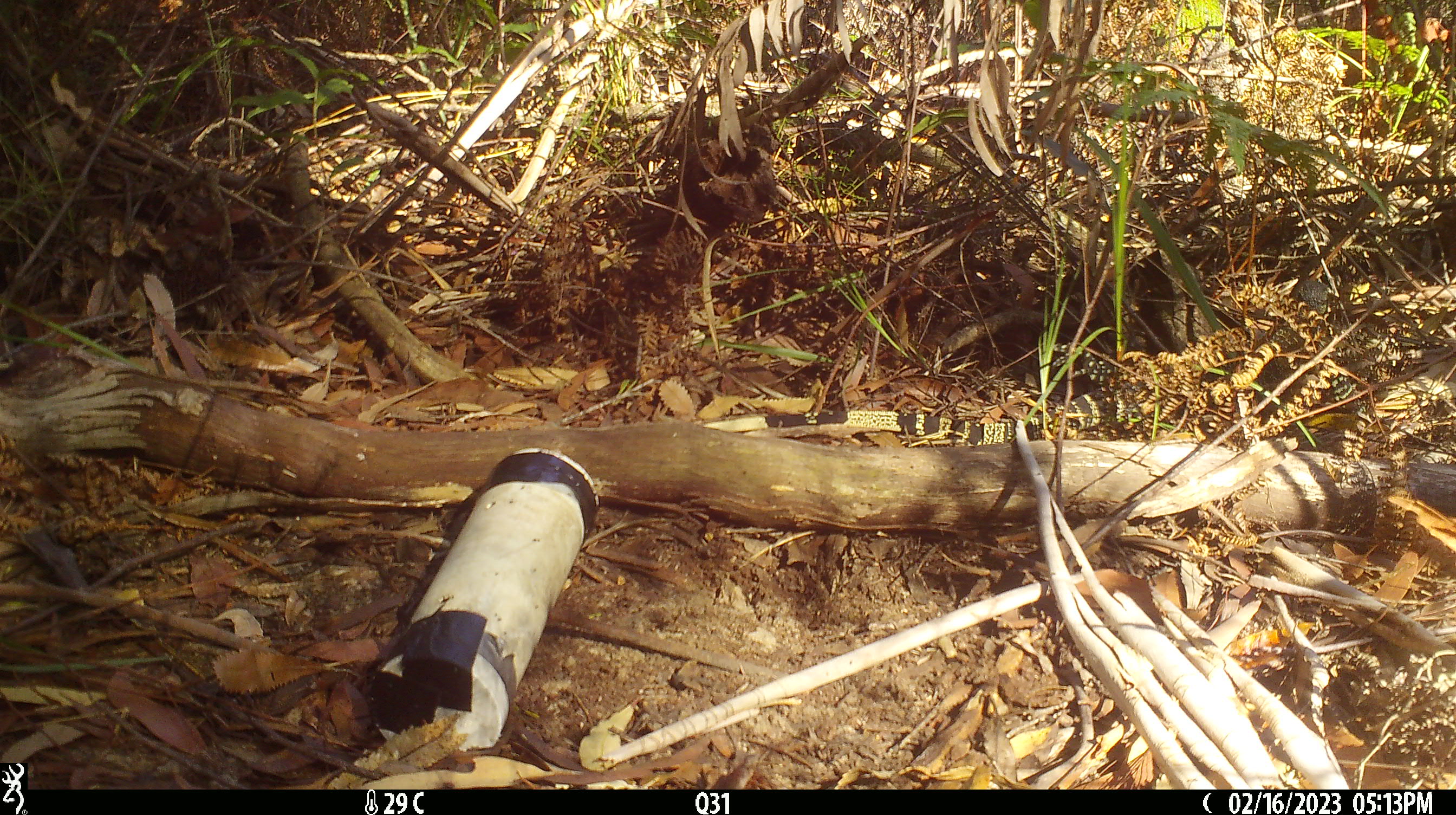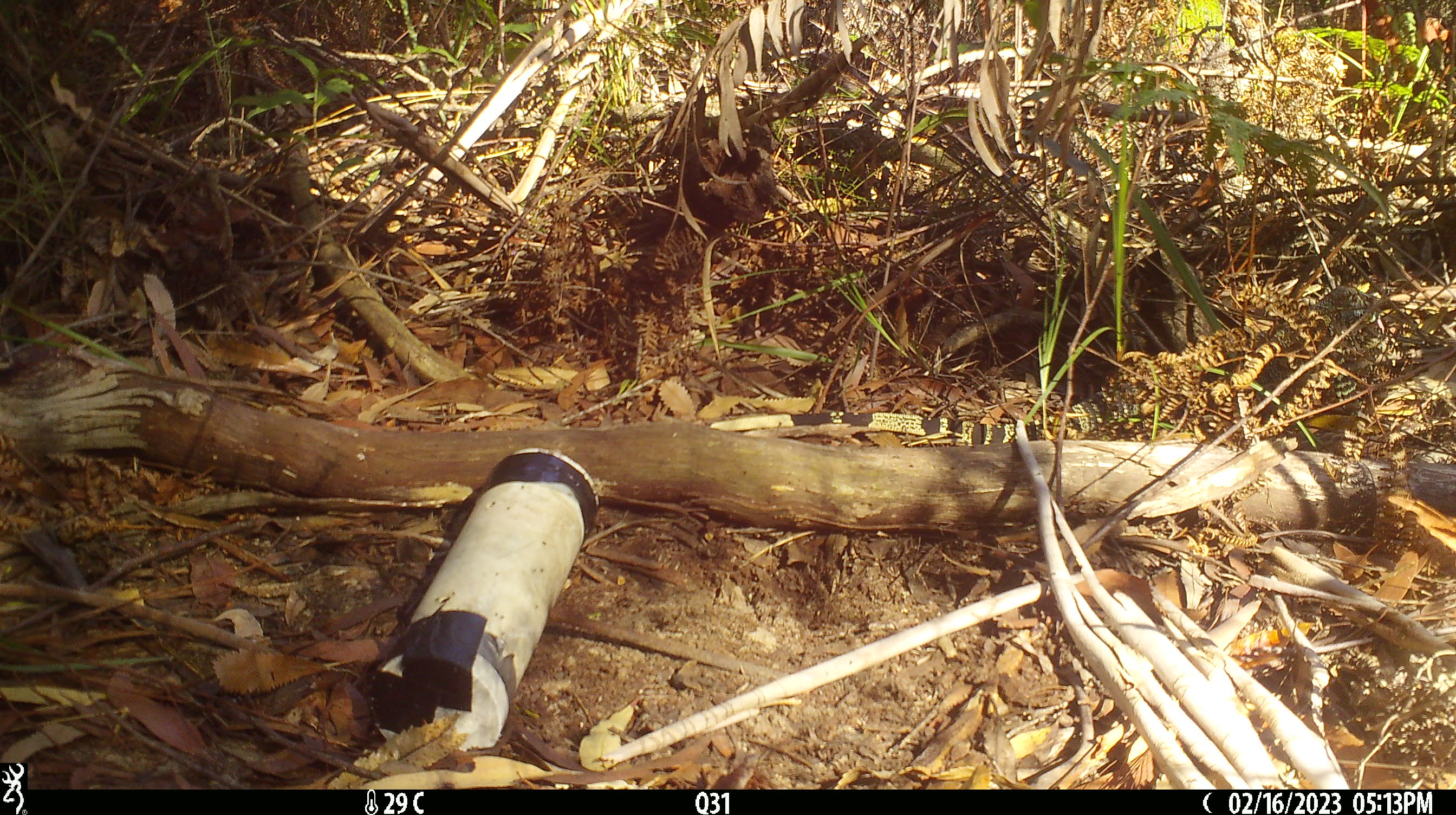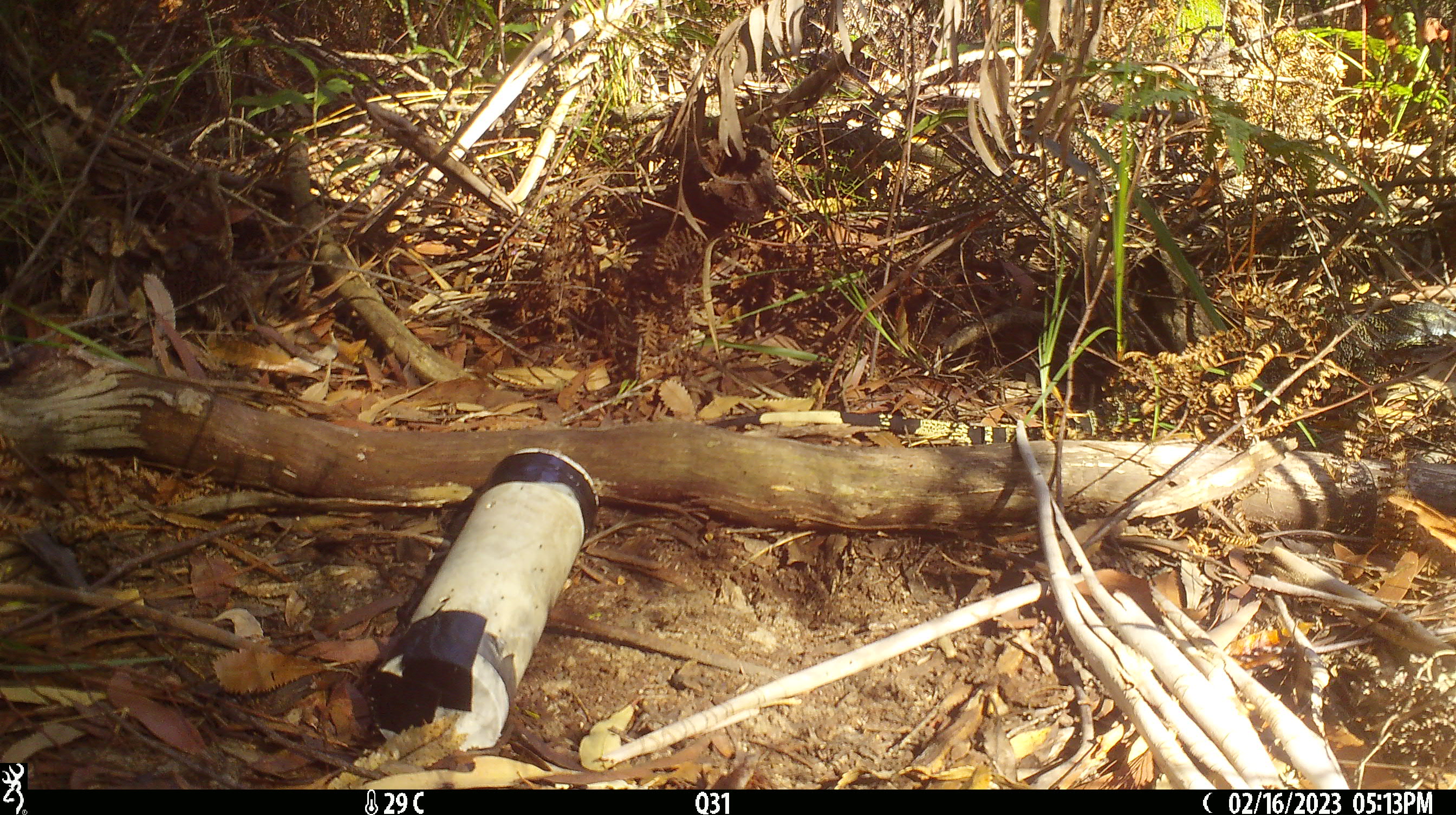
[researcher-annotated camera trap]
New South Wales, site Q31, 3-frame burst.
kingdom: Animalia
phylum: Chordata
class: Reptilia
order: Squamata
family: Varanidae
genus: Varanus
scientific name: Varanus varius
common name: lace monitor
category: goanna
Goanna (lace monitor) (Varanus varius).